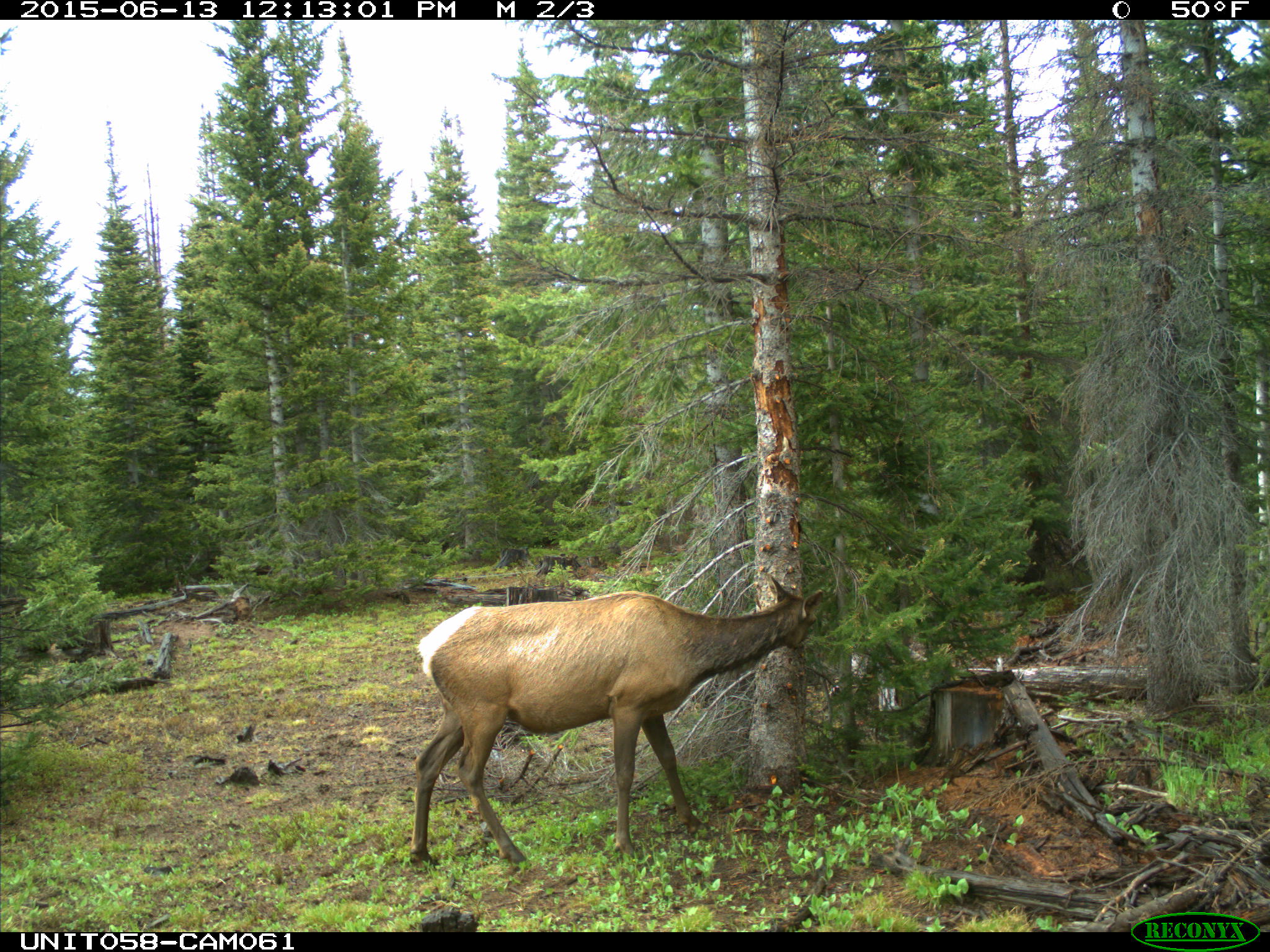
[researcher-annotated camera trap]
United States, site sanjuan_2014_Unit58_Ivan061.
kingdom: Animalia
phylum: Chordata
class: Mammalia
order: Artiodactyla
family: Cervidae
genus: Cervus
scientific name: Cervus elaphus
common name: red deer